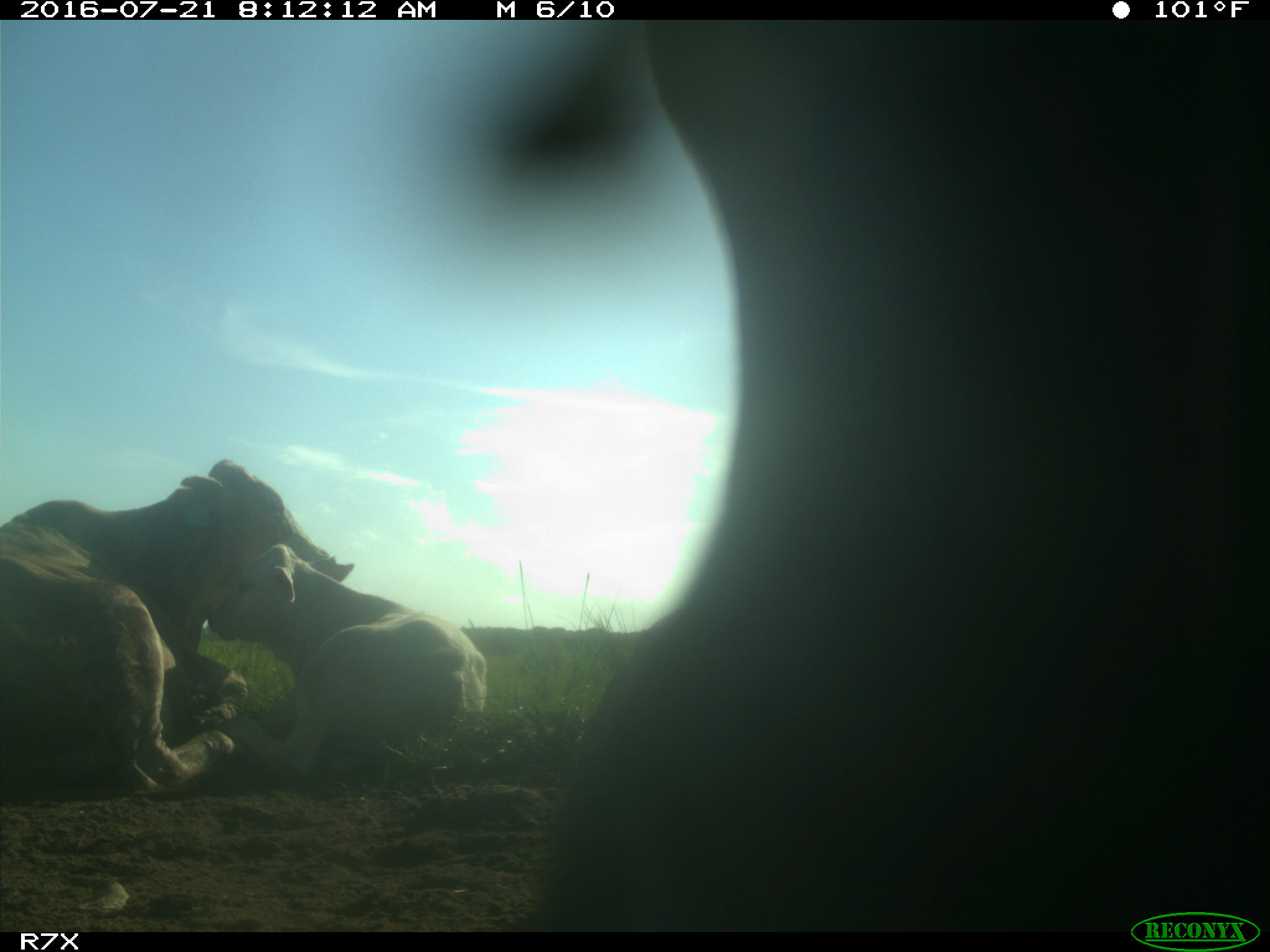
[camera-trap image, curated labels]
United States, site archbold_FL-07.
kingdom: Animalia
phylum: Chordata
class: Mammalia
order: Artiodactyla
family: Bovidae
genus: Bos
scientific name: Bos taurus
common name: domestic cow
Bos taurus (domestic cow).